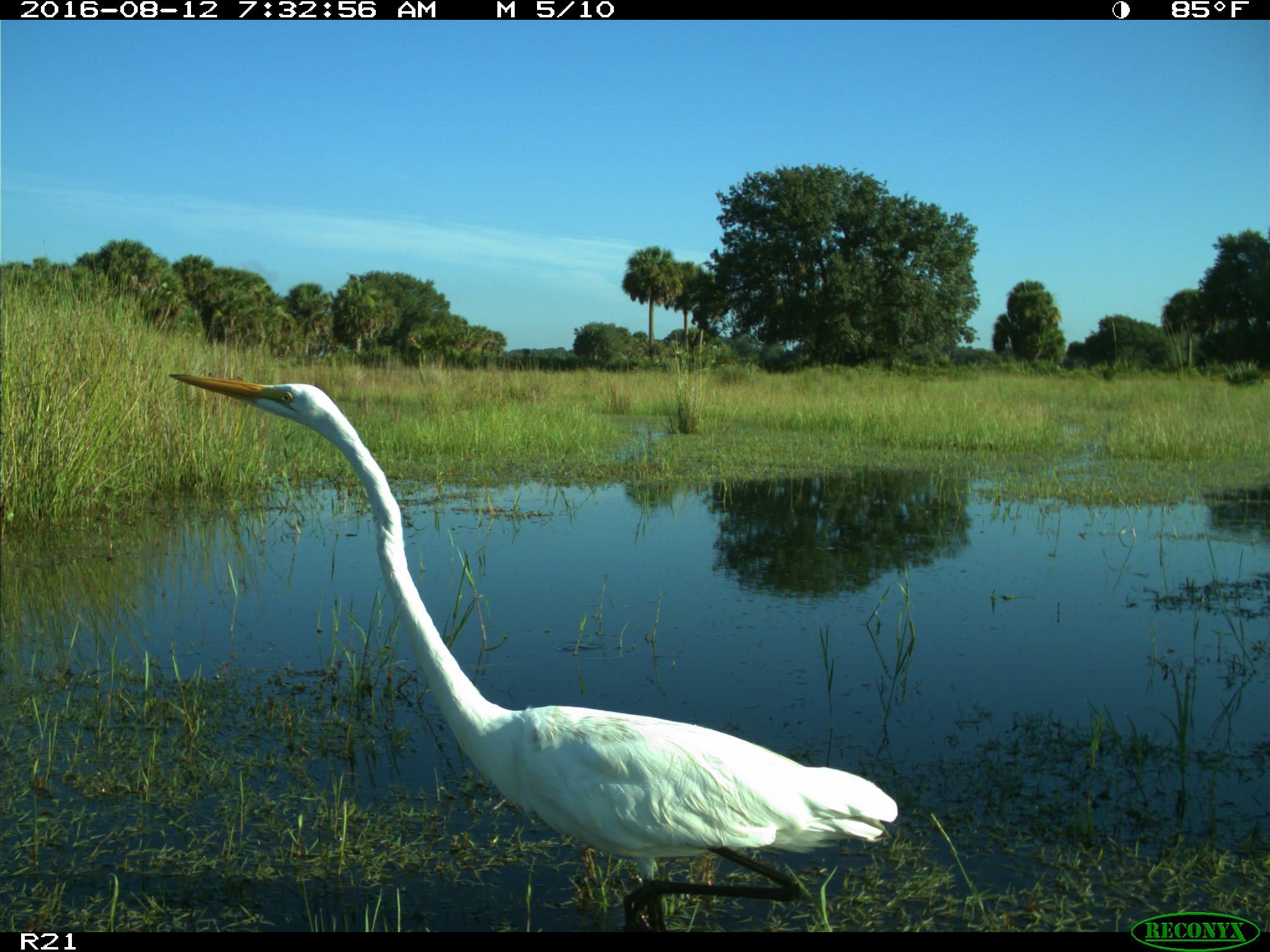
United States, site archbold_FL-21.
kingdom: Animalia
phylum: Chordata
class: Aves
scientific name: Aves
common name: birds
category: unidentified bird